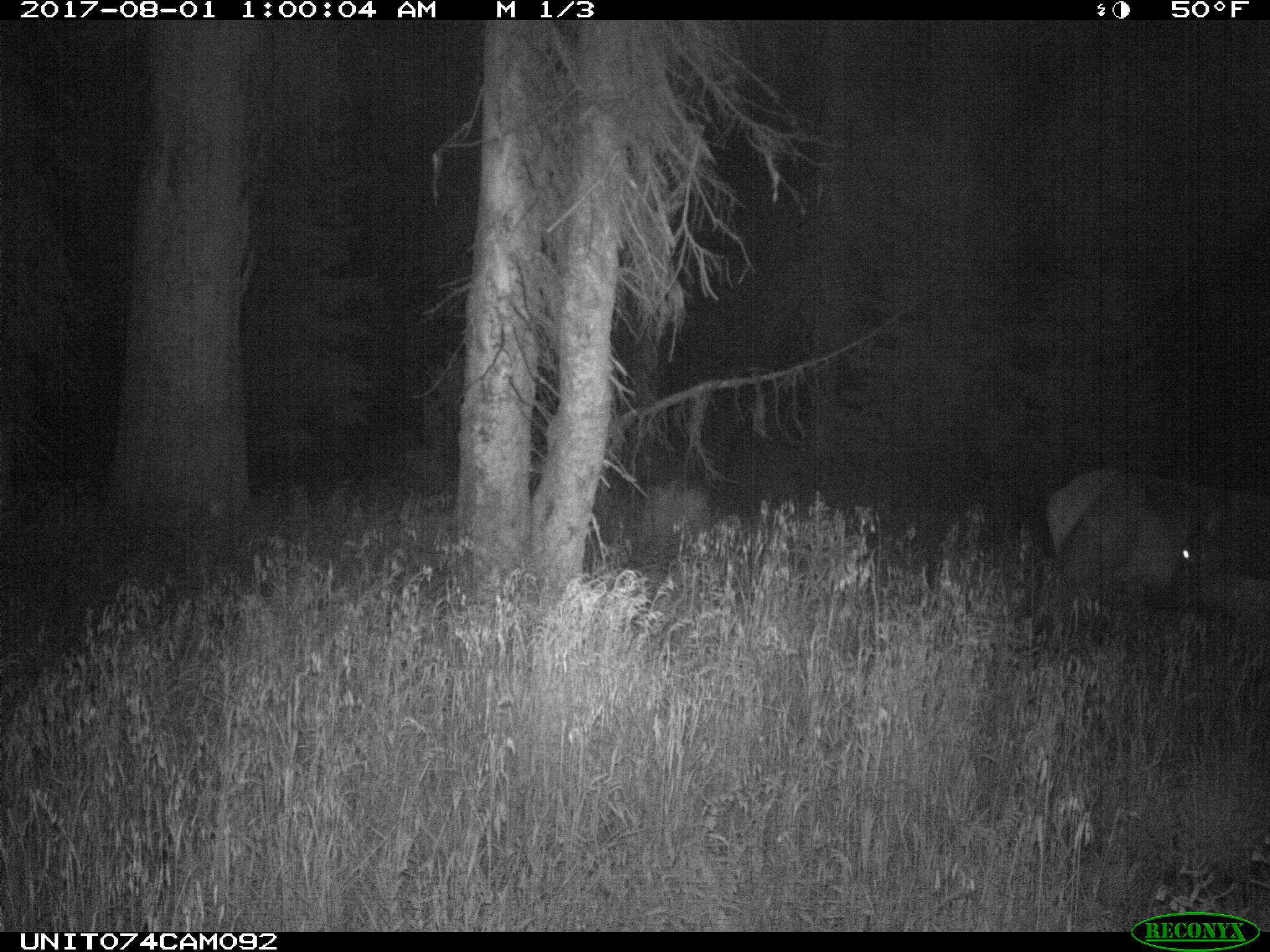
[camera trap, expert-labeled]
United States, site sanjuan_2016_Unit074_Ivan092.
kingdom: Animalia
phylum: Chordata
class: Mammalia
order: Artiodactyla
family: Cervidae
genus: Cervus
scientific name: Cervus elaphus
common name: red deer